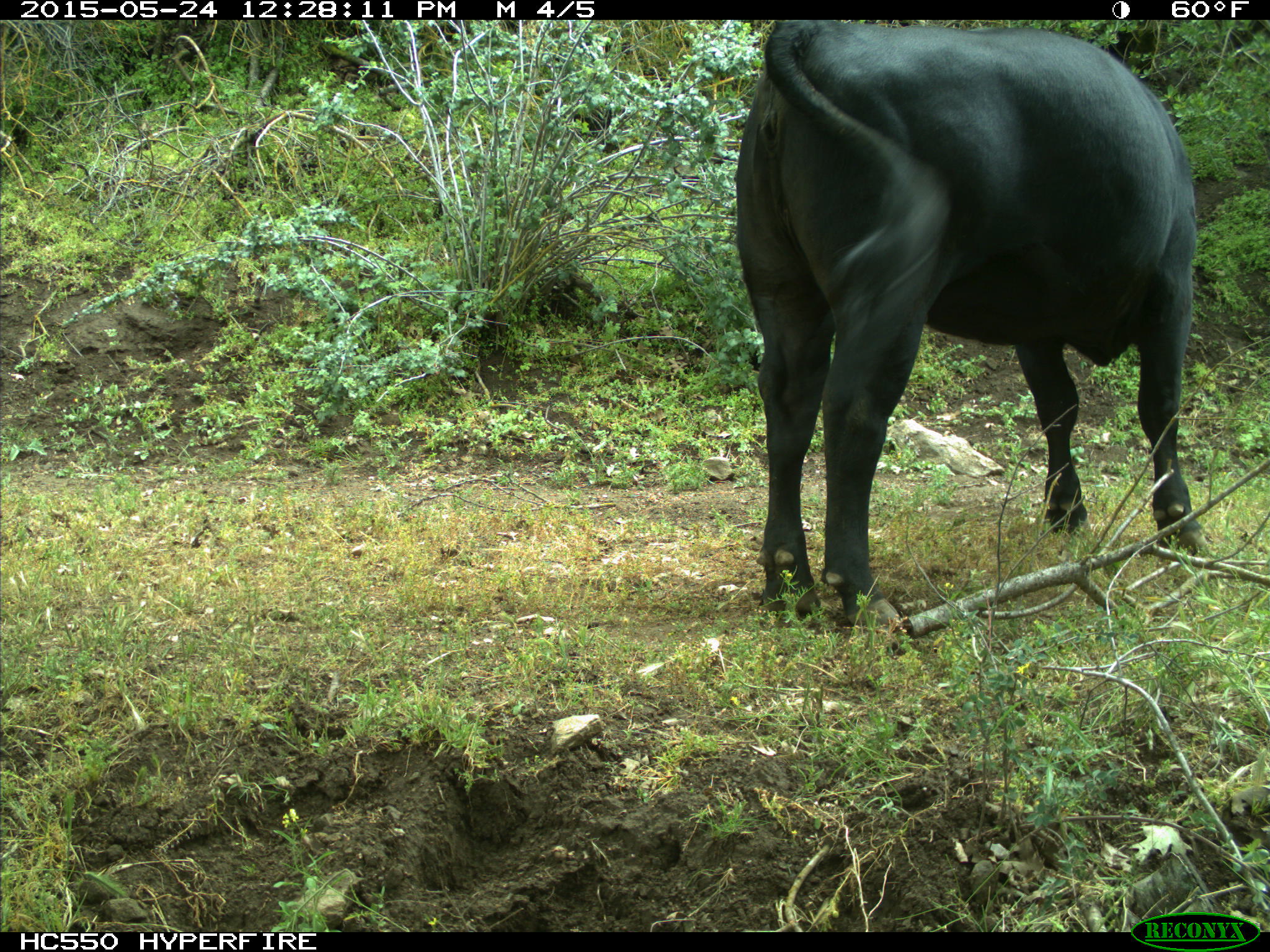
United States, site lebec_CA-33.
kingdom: Animalia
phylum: Chordata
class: Mammalia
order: Artiodactyla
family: Bovidae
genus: Bos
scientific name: Bos taurus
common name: domestic cow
Bos taurus (domestic cow).